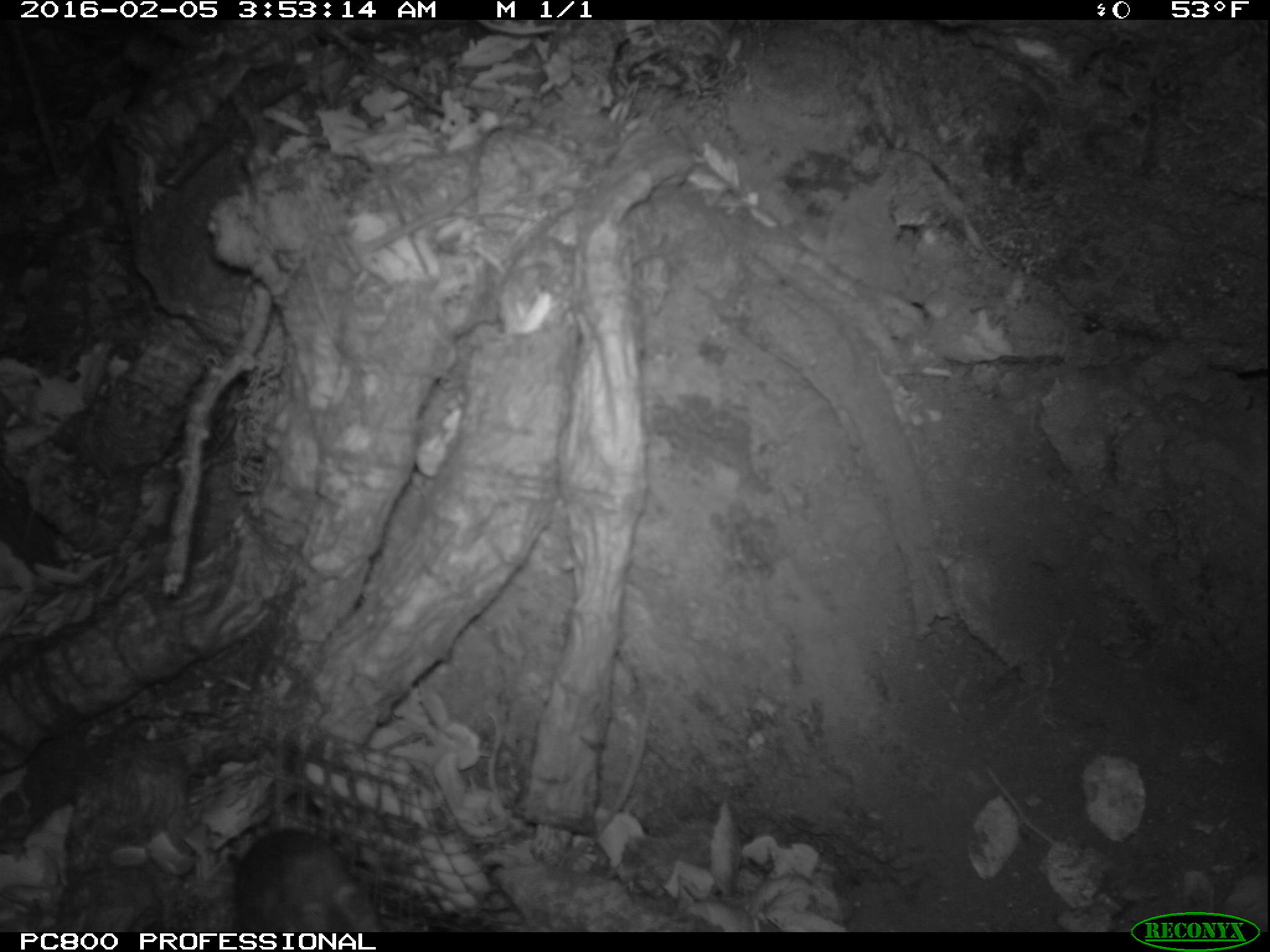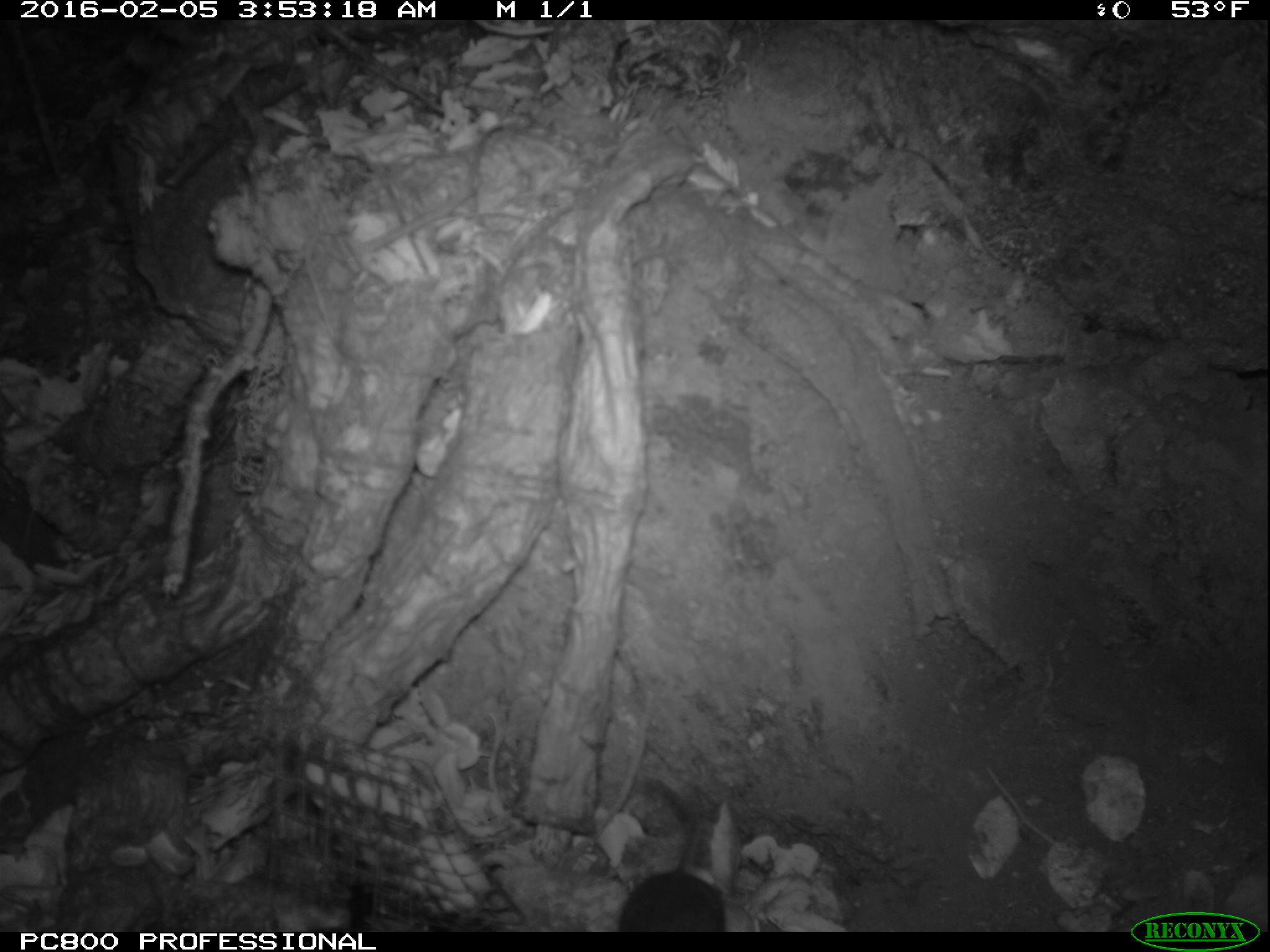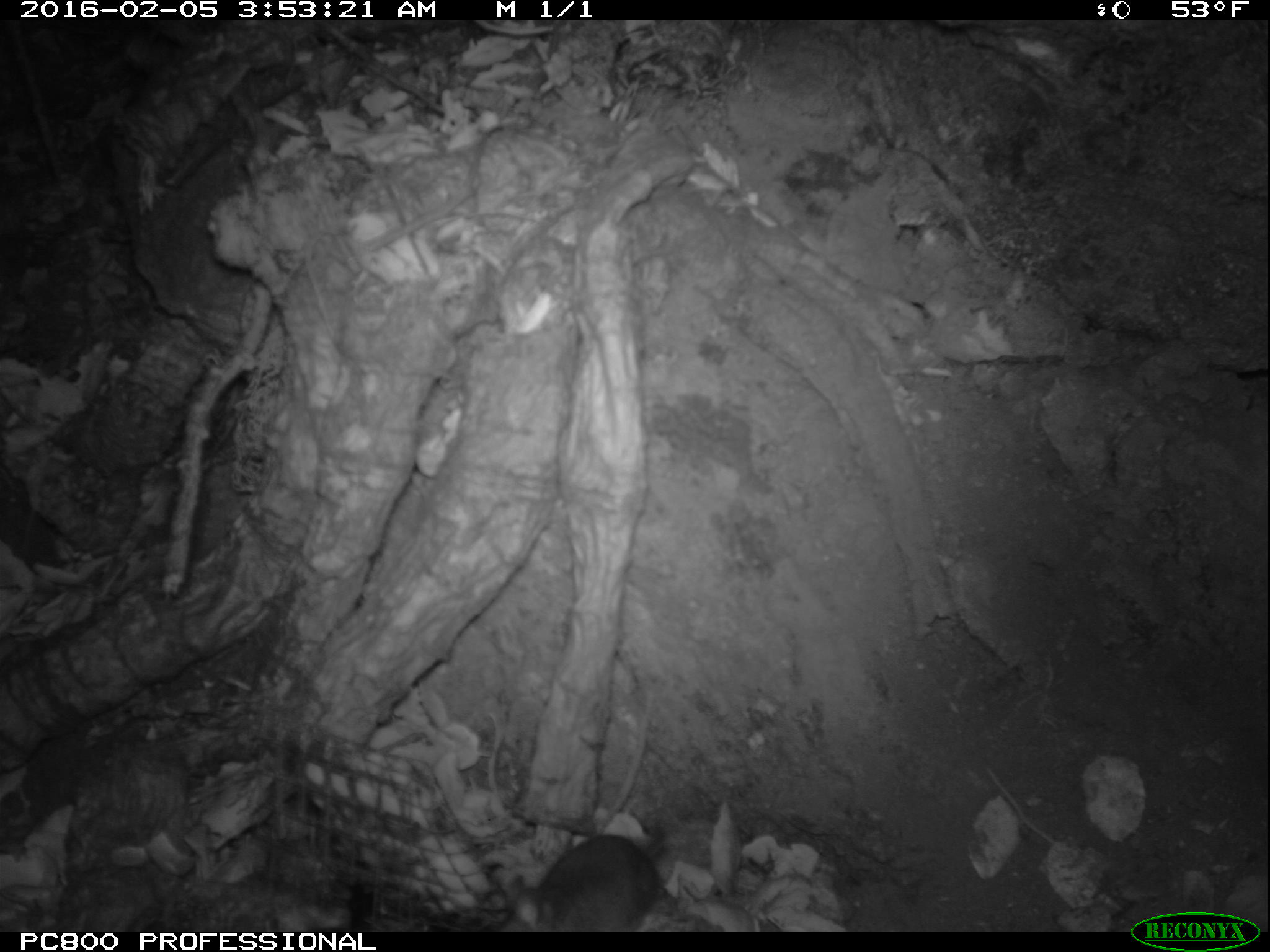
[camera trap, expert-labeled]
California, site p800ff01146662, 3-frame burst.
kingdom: Animalia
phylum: Chordata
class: Mammalia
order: Rodentia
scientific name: Rodentia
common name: rodent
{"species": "rodent (Rodentia)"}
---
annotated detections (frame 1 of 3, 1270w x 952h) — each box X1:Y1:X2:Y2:
rodent: 183:825:387:932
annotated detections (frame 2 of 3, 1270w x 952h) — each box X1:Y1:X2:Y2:
rodent: 619:774:728:932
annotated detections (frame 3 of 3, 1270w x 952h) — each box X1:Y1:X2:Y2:
rodent: 496:820:667:932